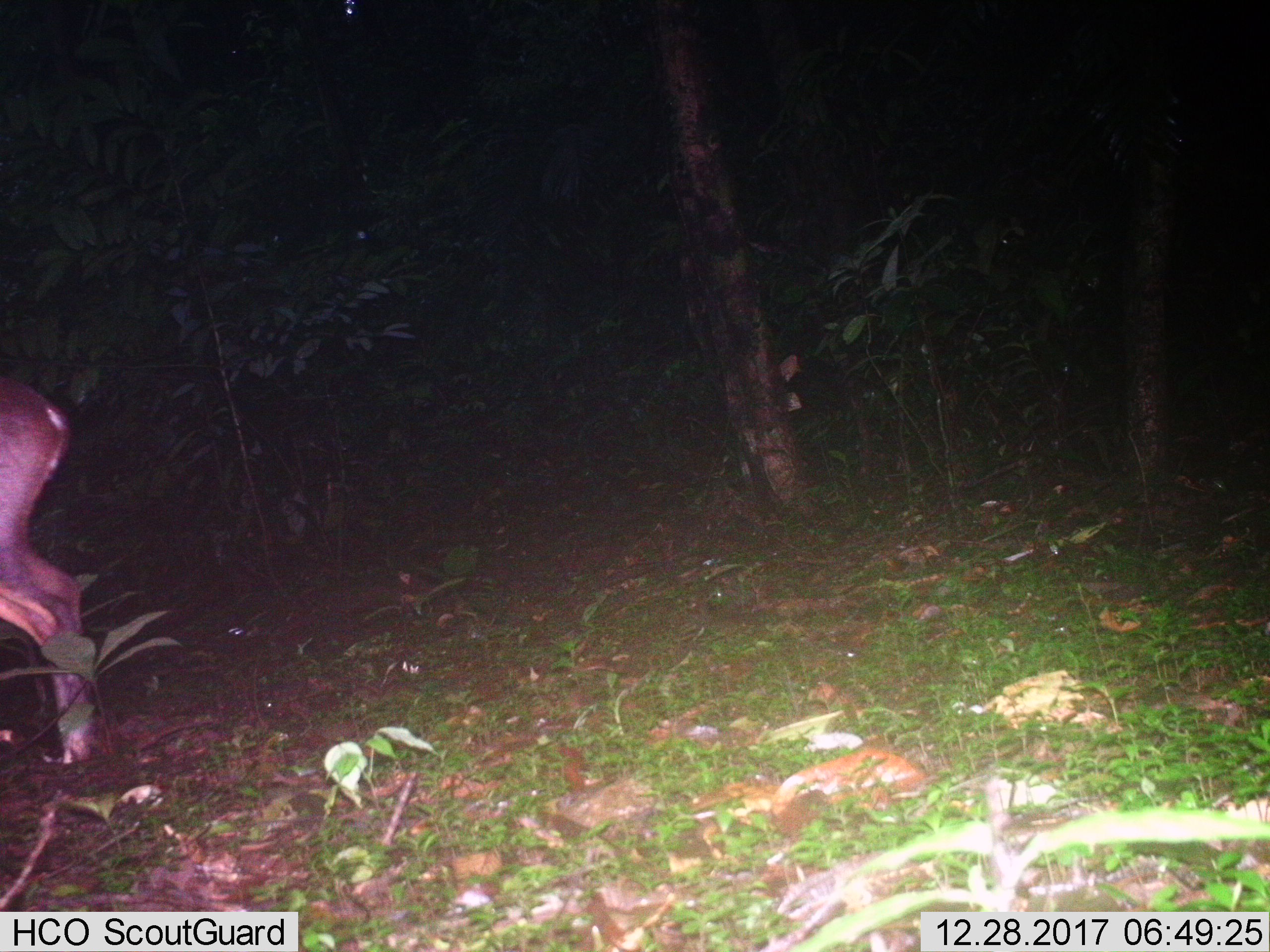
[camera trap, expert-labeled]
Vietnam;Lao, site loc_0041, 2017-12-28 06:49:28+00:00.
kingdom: Animalia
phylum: Chordata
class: Mammalia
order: Artiodactyla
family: Cervidae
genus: Muntiacus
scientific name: Muntiacus vuquangensis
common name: large-antlered muntjac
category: large antlered muntjac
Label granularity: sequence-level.